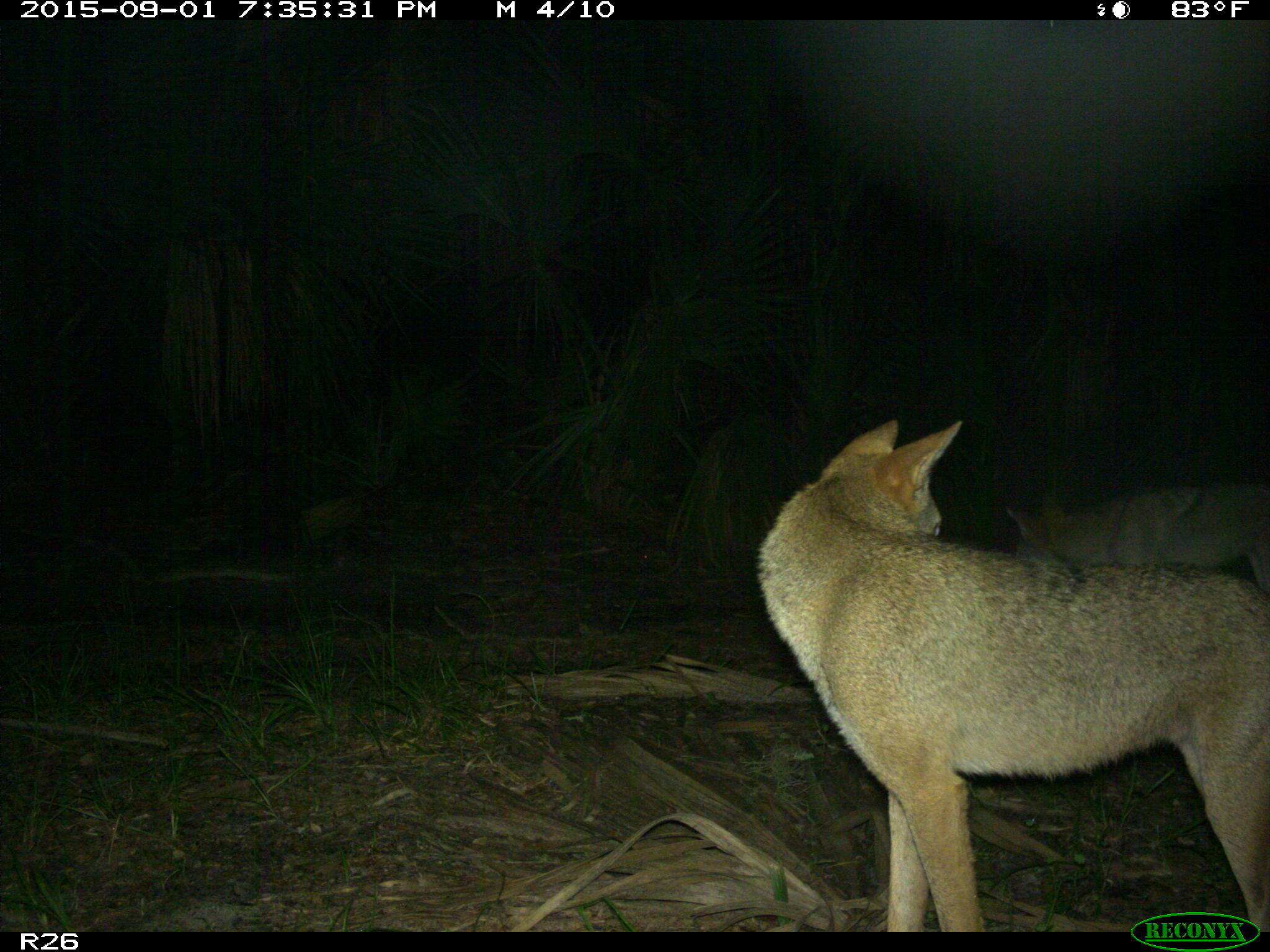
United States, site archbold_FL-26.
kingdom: Animalia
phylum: Chordata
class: Mammalia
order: Carnivora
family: Canidae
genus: Canis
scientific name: Canis latrans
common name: coyote